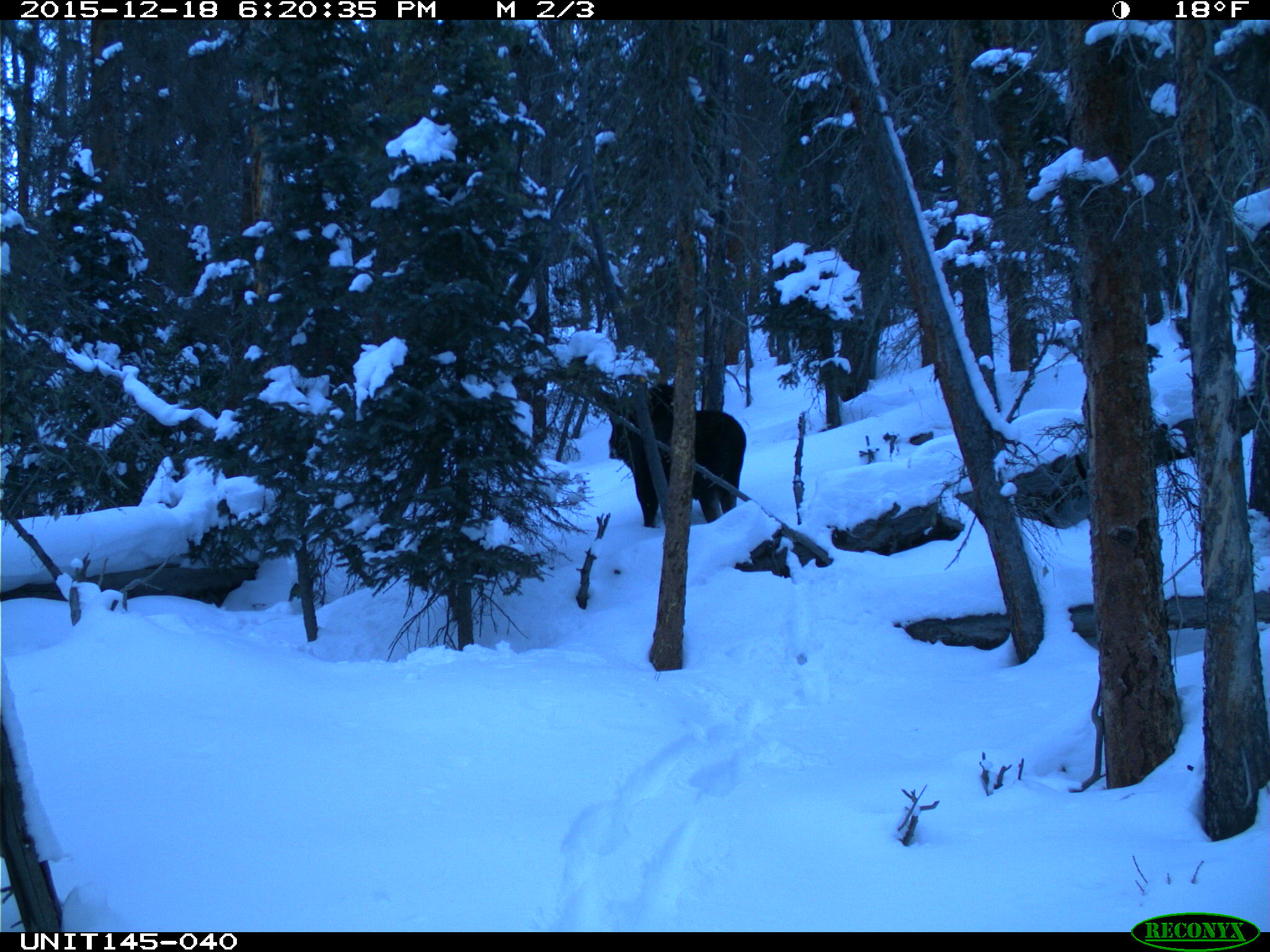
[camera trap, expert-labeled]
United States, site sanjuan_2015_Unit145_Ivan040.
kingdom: Animalia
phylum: Chordata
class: Mammalia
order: Artiodactyla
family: Cervidae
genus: Alces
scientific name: Alces alces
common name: moose